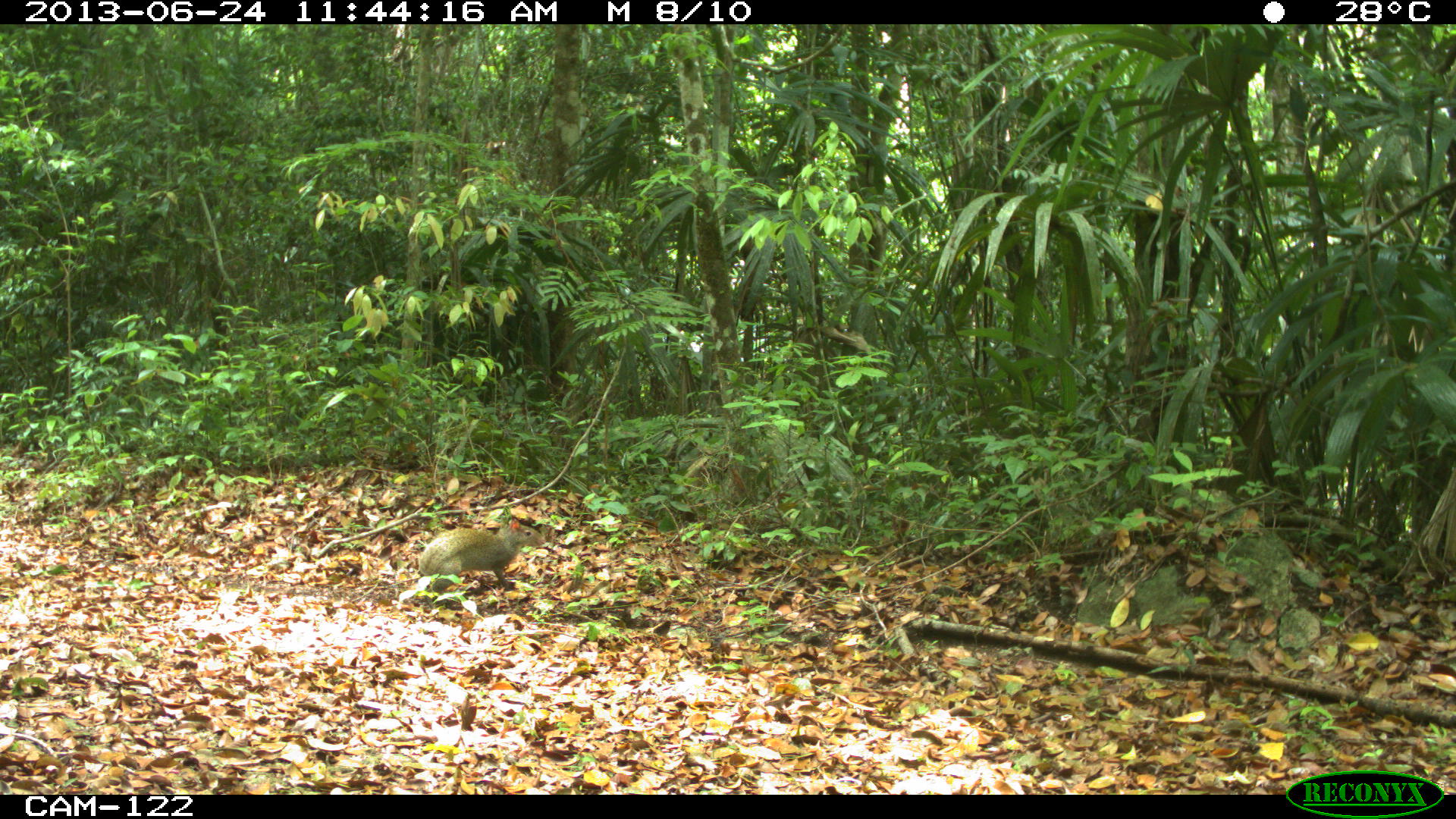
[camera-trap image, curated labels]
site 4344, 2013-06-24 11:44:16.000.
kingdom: Animalia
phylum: Chordata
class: Mammalia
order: Rodentia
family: Dasyproctidae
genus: Dasyprocta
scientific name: Dasyprocta punctata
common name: central american agouti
Dasyprocta punctata (central american agouti), count 1.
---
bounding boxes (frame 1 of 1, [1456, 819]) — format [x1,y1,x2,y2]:
dasyprocta punctata: [416,512,546,609]